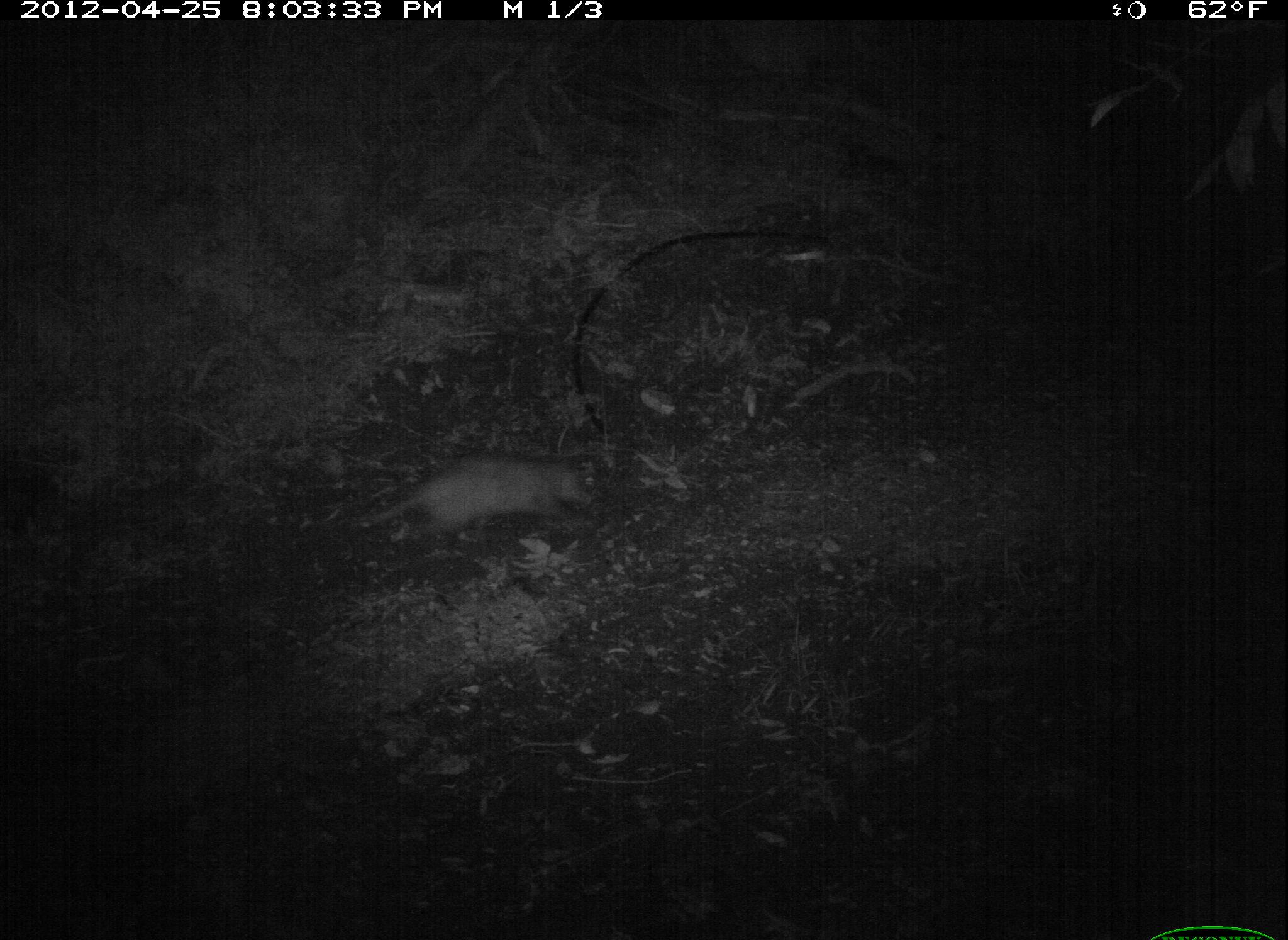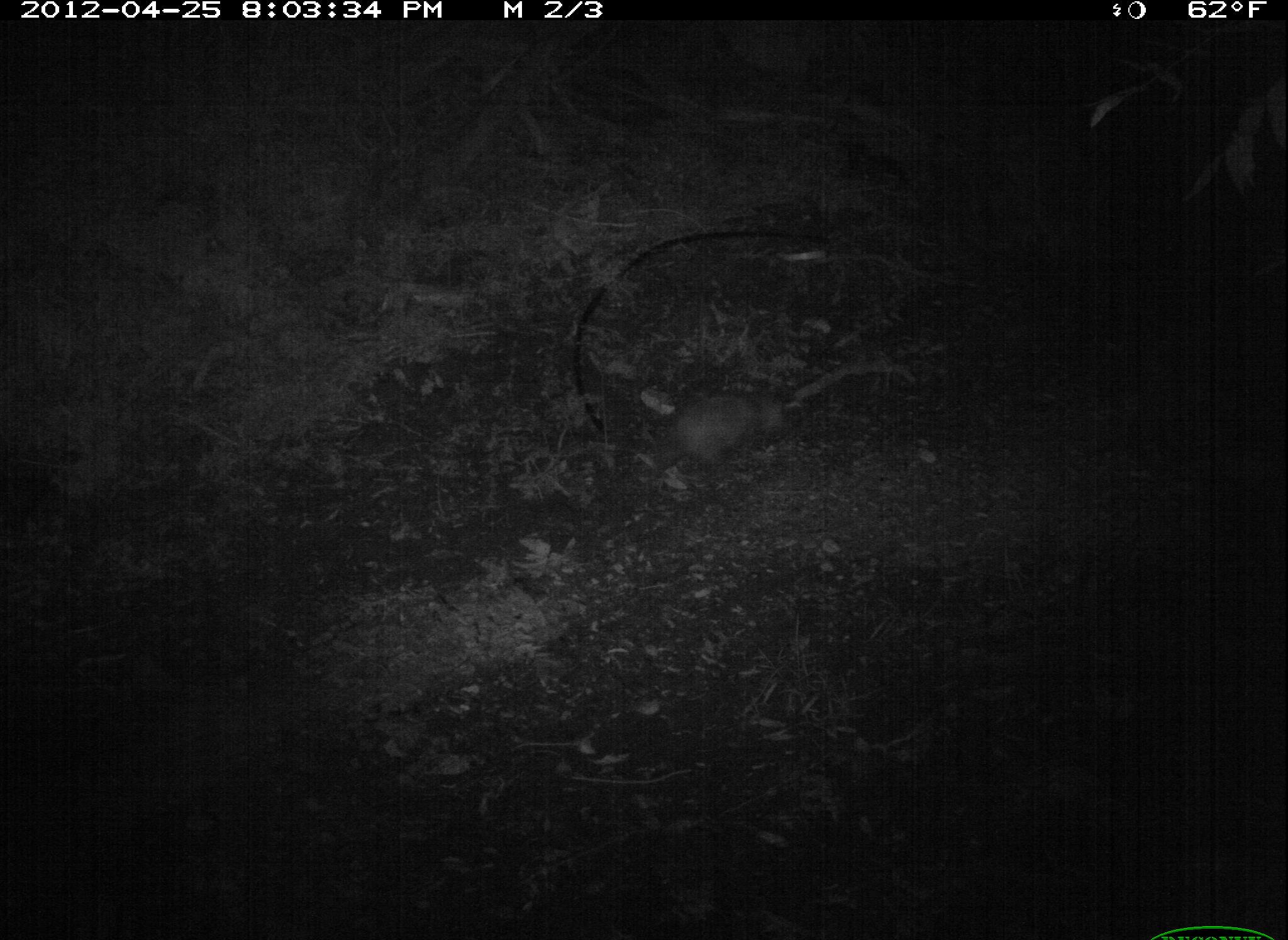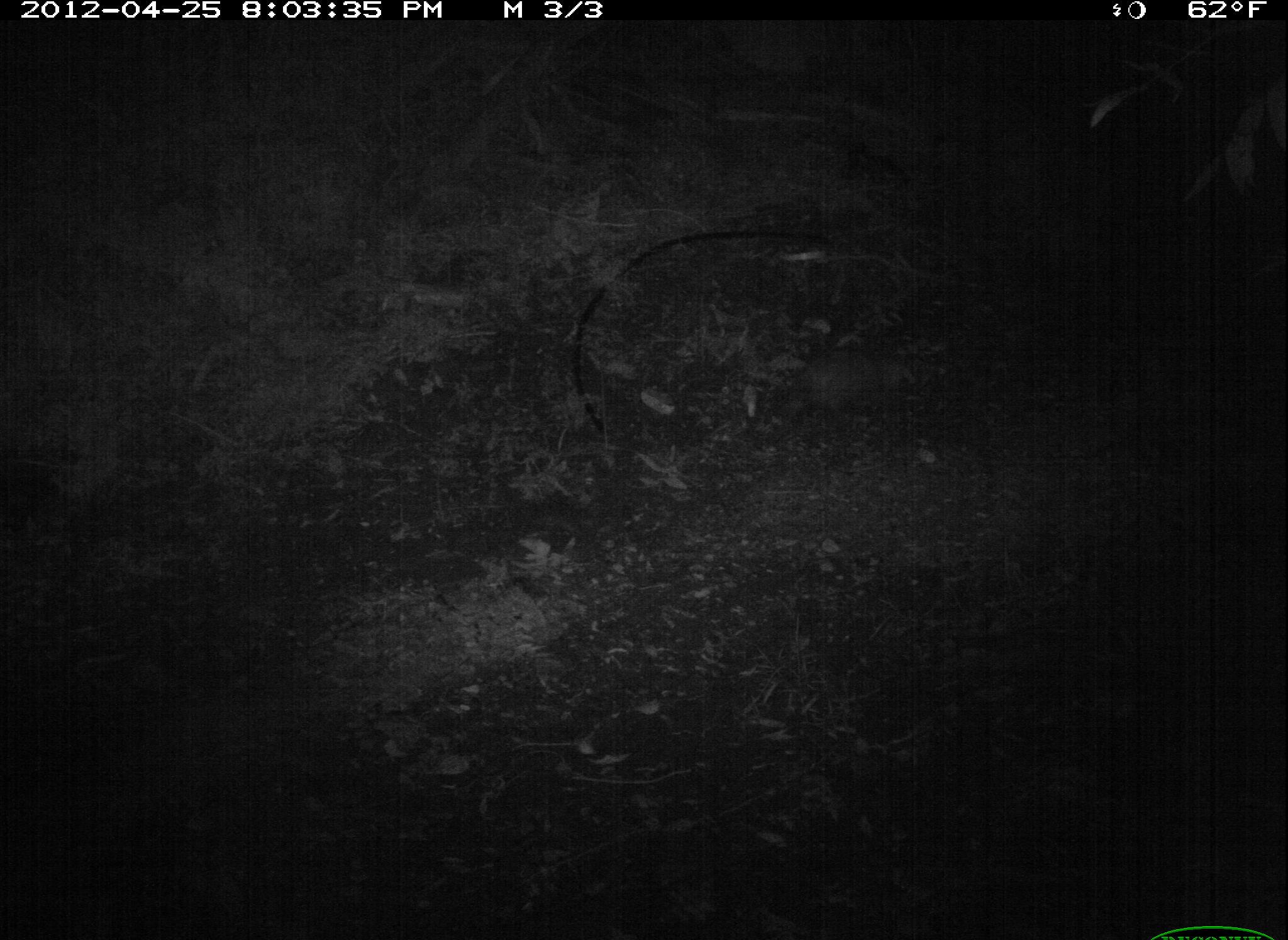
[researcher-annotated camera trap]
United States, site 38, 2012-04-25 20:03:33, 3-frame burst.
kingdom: Animalia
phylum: Chordata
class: Mammalia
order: Didelphimorphia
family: Didelphidae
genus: Didelphis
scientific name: Didelphis virginiana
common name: virginia opossum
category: opossum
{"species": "opossum (virginia opossum) (Didelphis virginiana)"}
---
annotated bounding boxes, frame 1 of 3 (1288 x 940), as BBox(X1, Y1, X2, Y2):
opossum: BBox(351, 445, 620, 554)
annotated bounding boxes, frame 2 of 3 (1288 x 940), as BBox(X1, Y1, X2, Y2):
opossum: BBox(643, 379, 809, 491)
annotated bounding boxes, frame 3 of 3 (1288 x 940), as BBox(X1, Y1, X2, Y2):
opossum: BBox(750, 330, 934, 457)